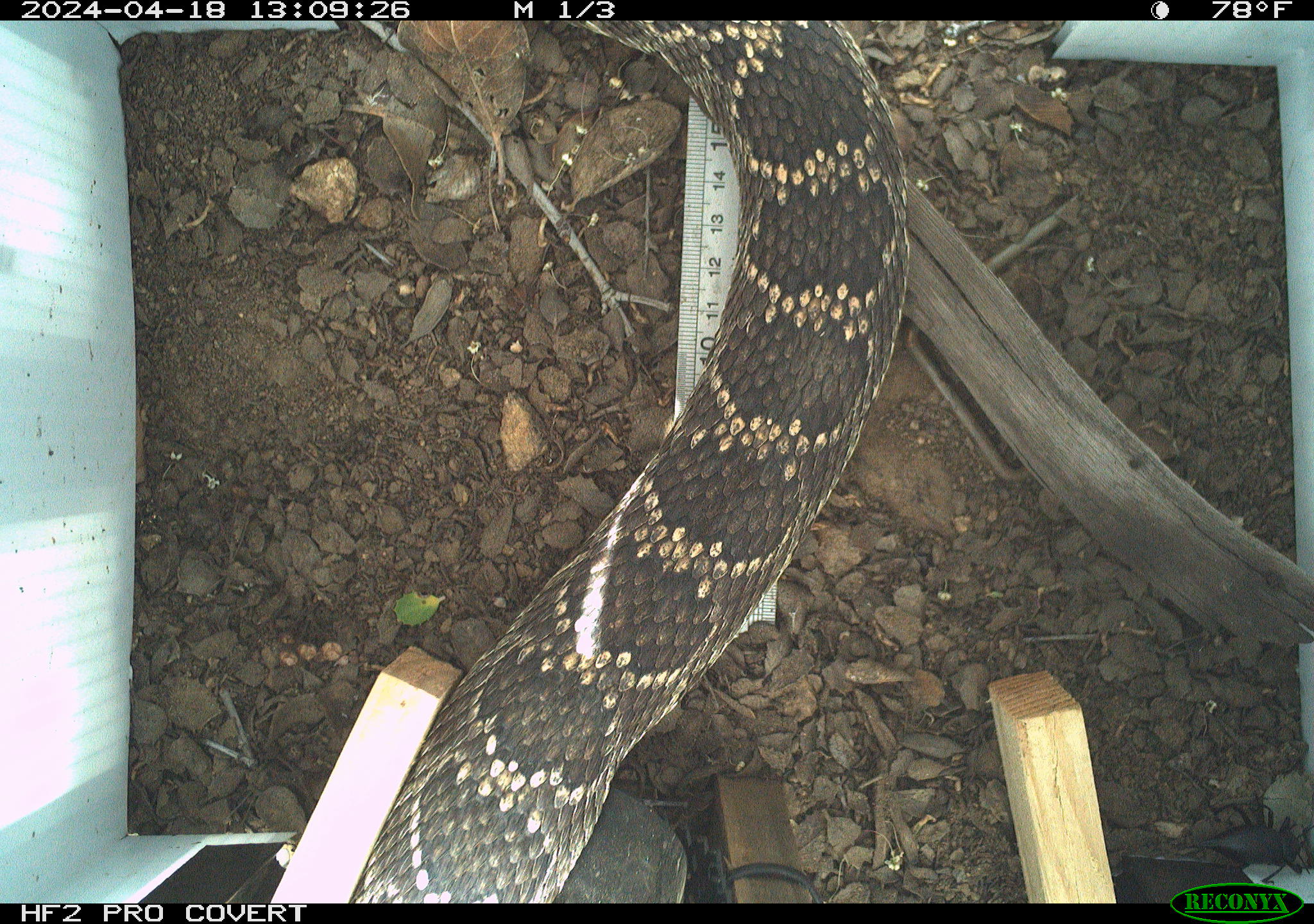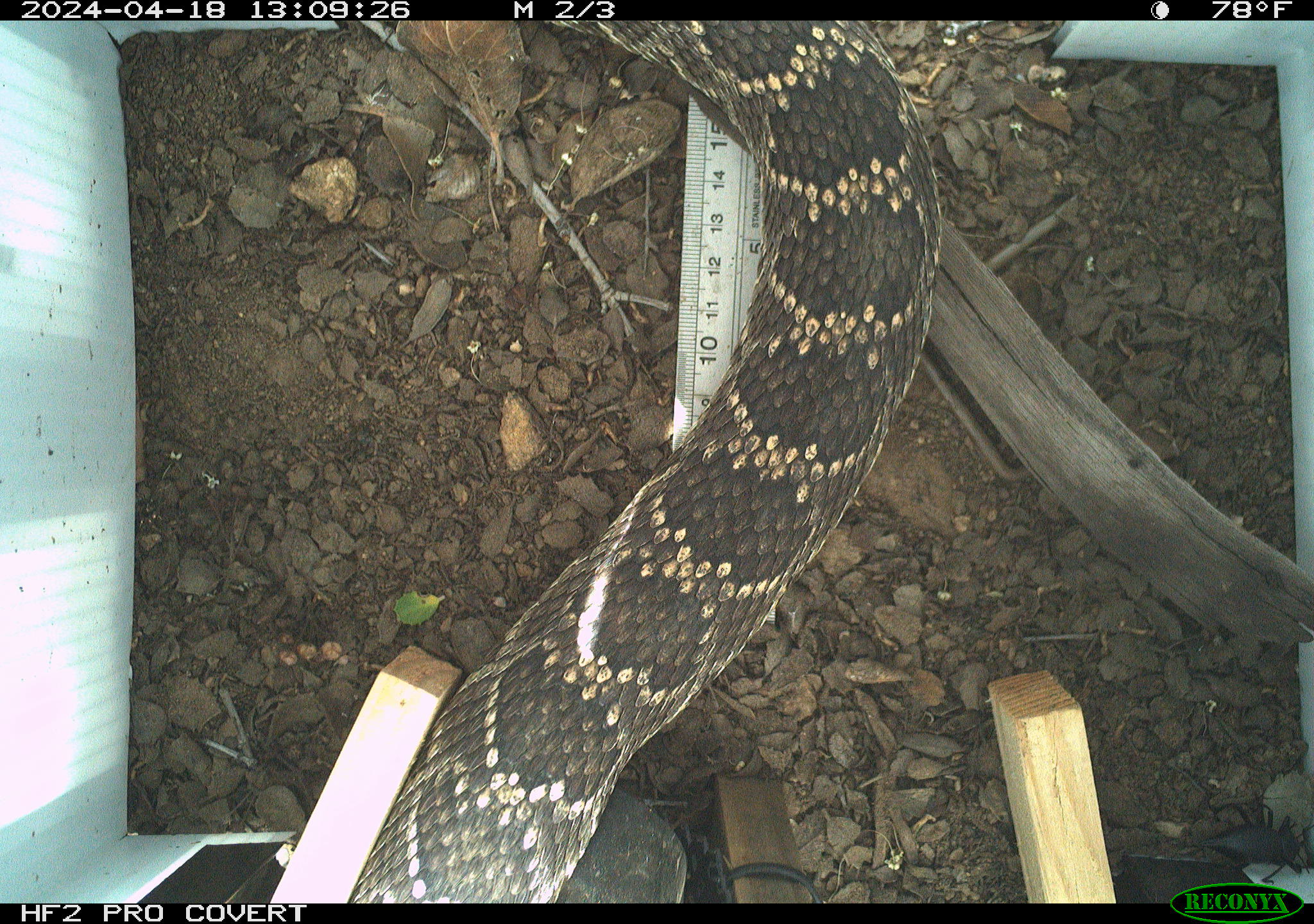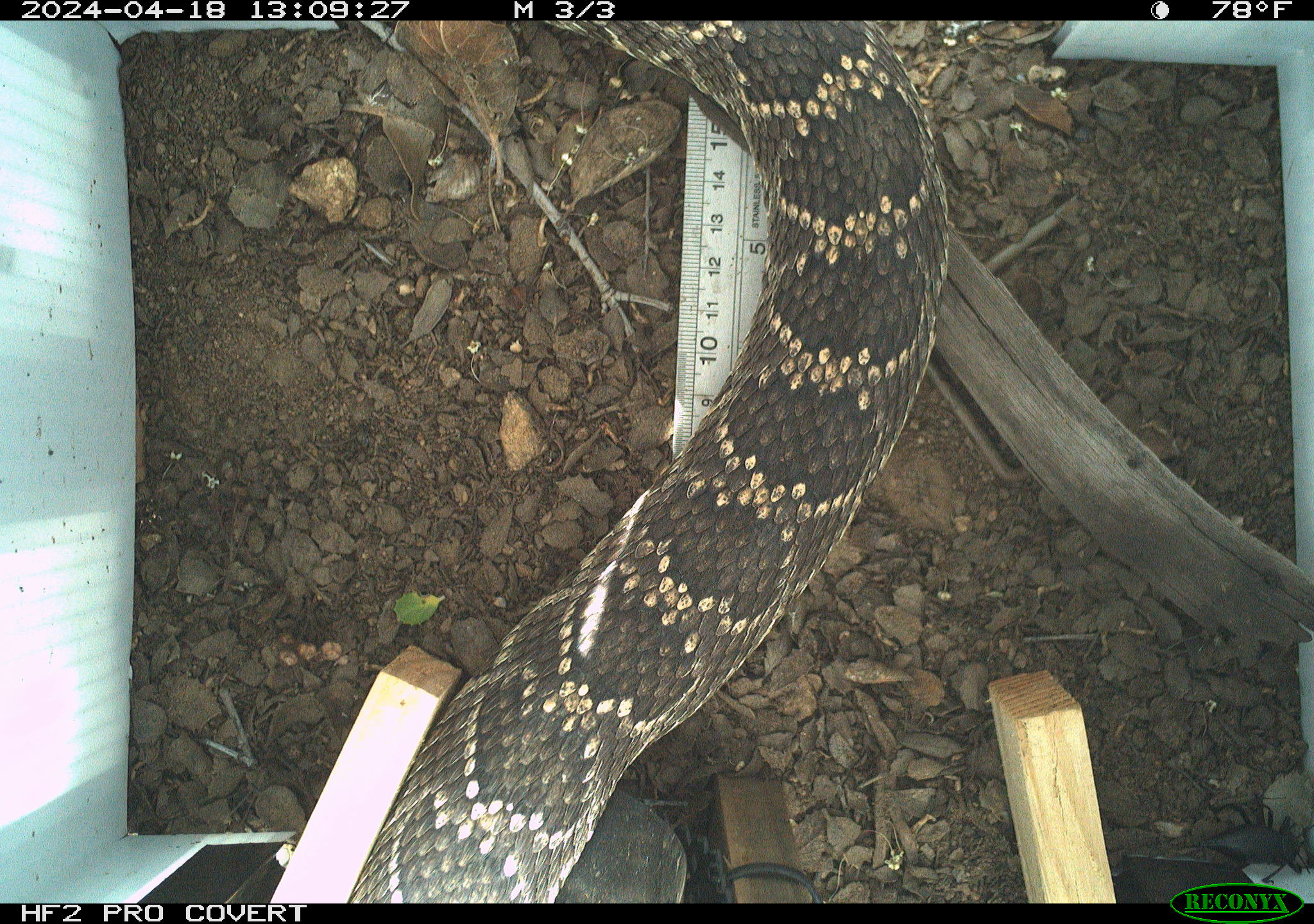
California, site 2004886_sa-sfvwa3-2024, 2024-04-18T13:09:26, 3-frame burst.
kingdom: Animalia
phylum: Chordata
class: Reptilia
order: Squamata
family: Viperidae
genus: Crotalus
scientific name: Crotalus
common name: rattlers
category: crotalus species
Crotalus species (rattlers) (Crotalus).